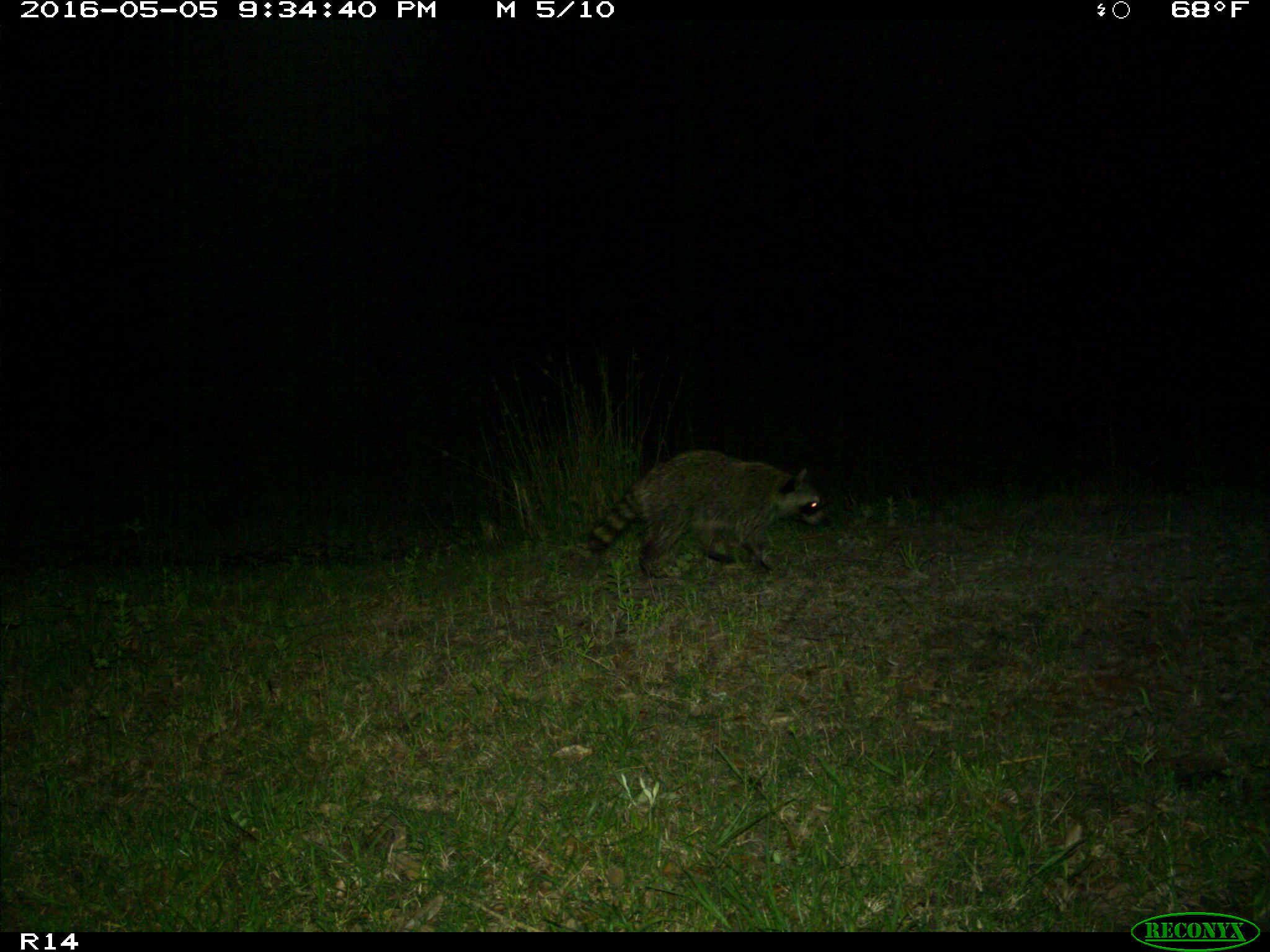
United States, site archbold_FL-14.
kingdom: Animalia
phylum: Chordata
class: Mammalia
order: Carnivora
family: Procyonidae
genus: Procyon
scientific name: Procyon lotor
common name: common raccoon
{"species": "Procyon lotor (common raccoon)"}